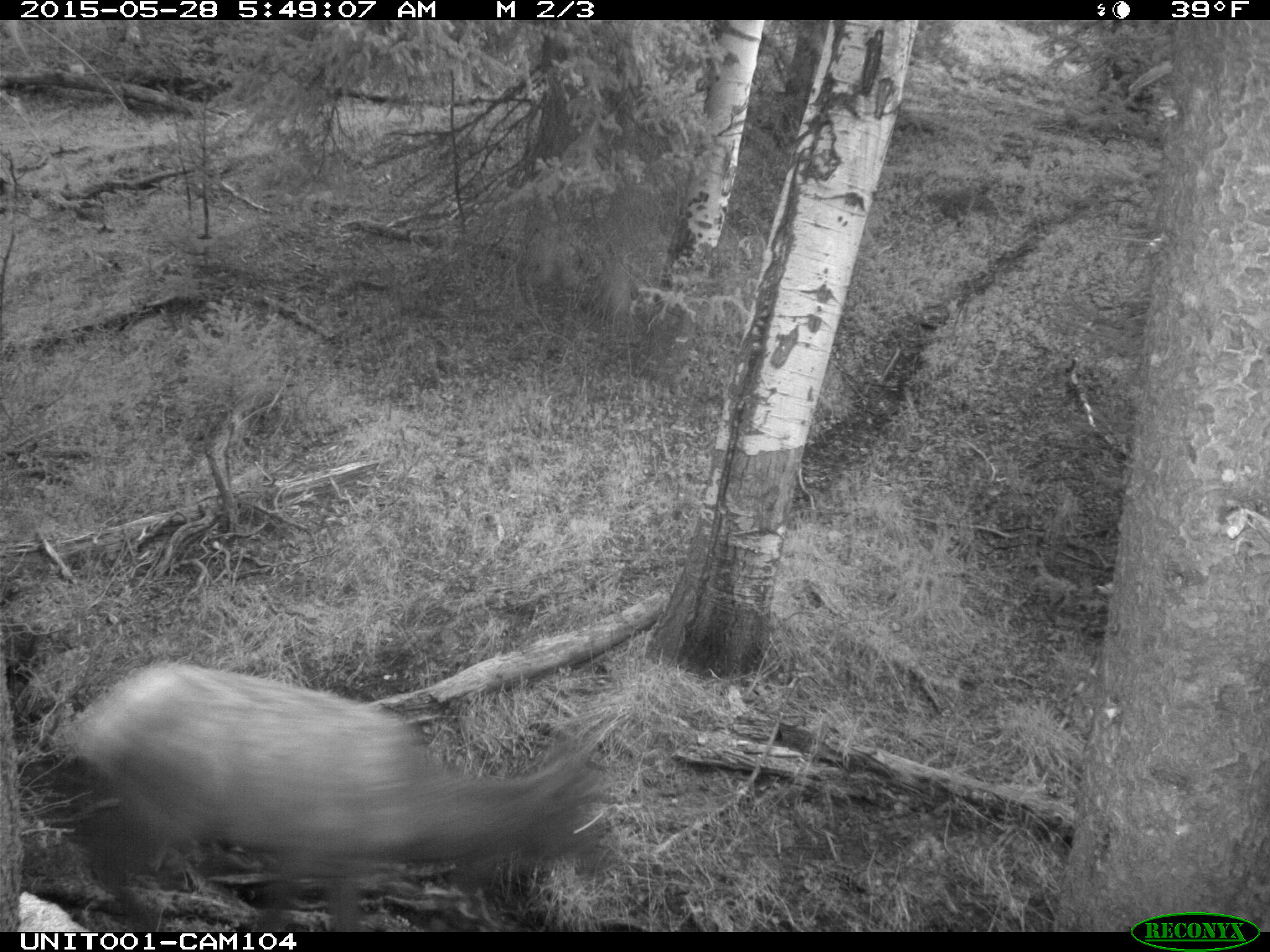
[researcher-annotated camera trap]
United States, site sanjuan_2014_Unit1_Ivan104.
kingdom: Animalia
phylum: Chordata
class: Mammalia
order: Artiodactyla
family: Cervidae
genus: Cervus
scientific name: Cervus elaphus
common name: red deer